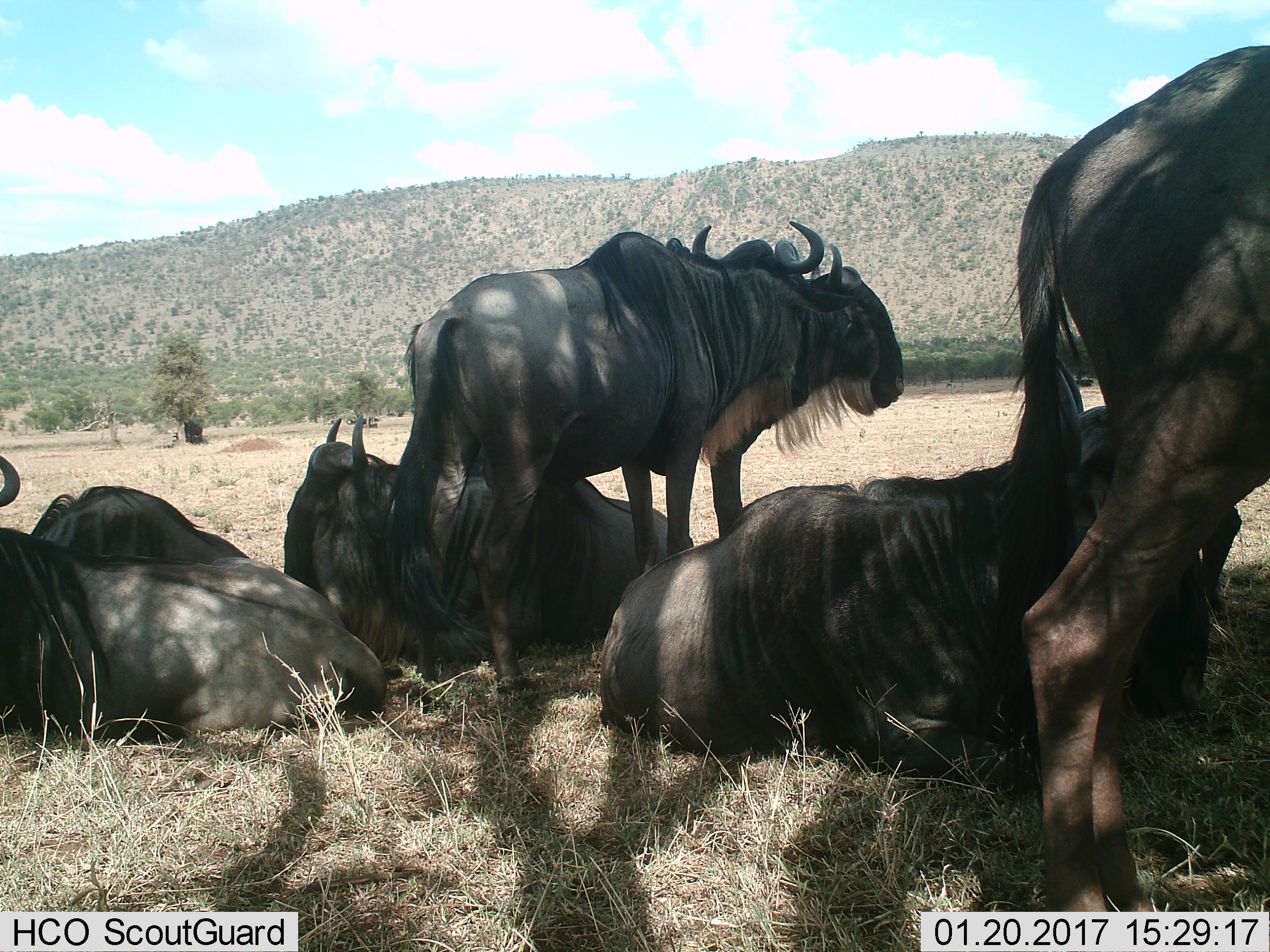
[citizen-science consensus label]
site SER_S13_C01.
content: unidentified animal